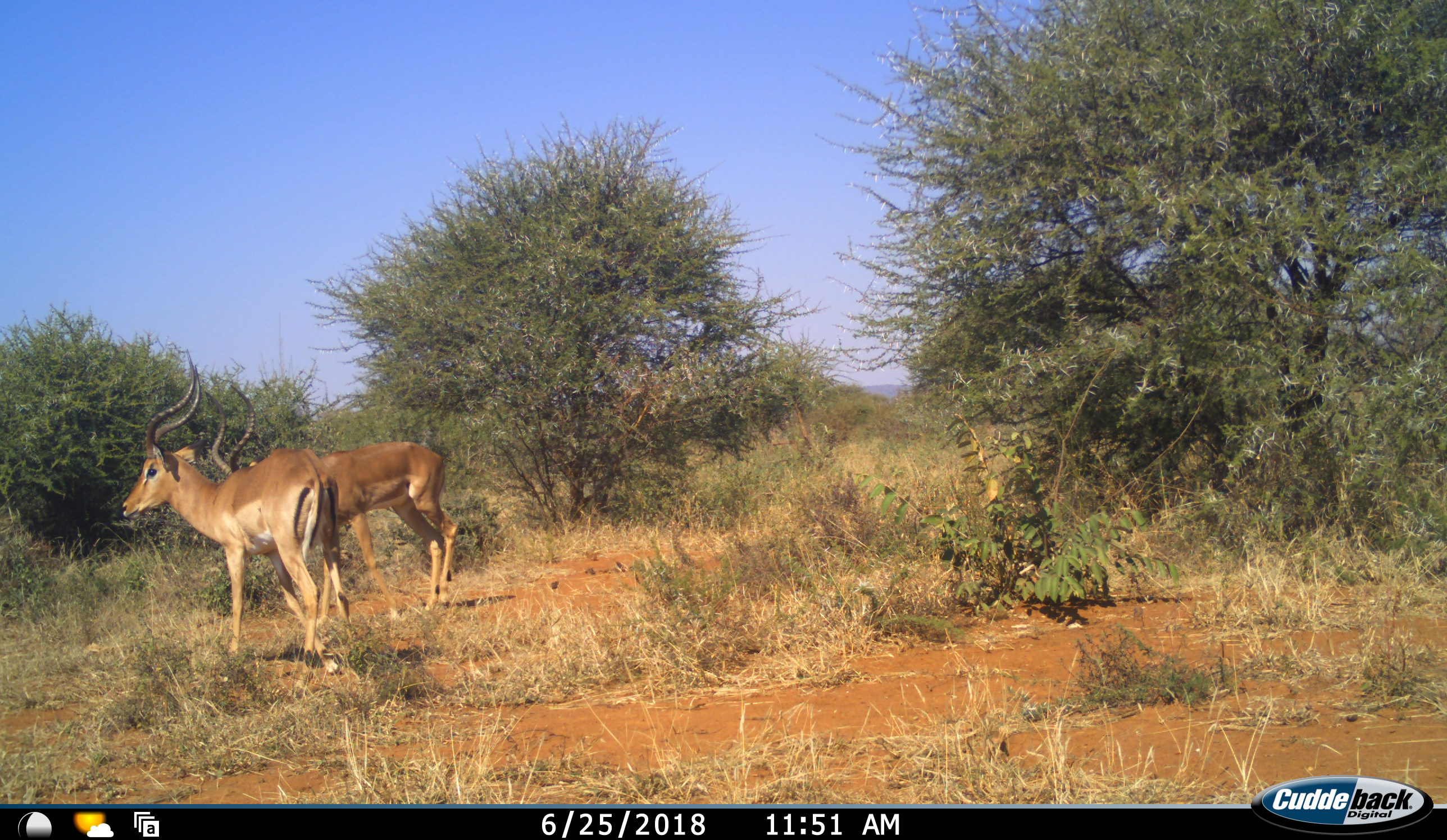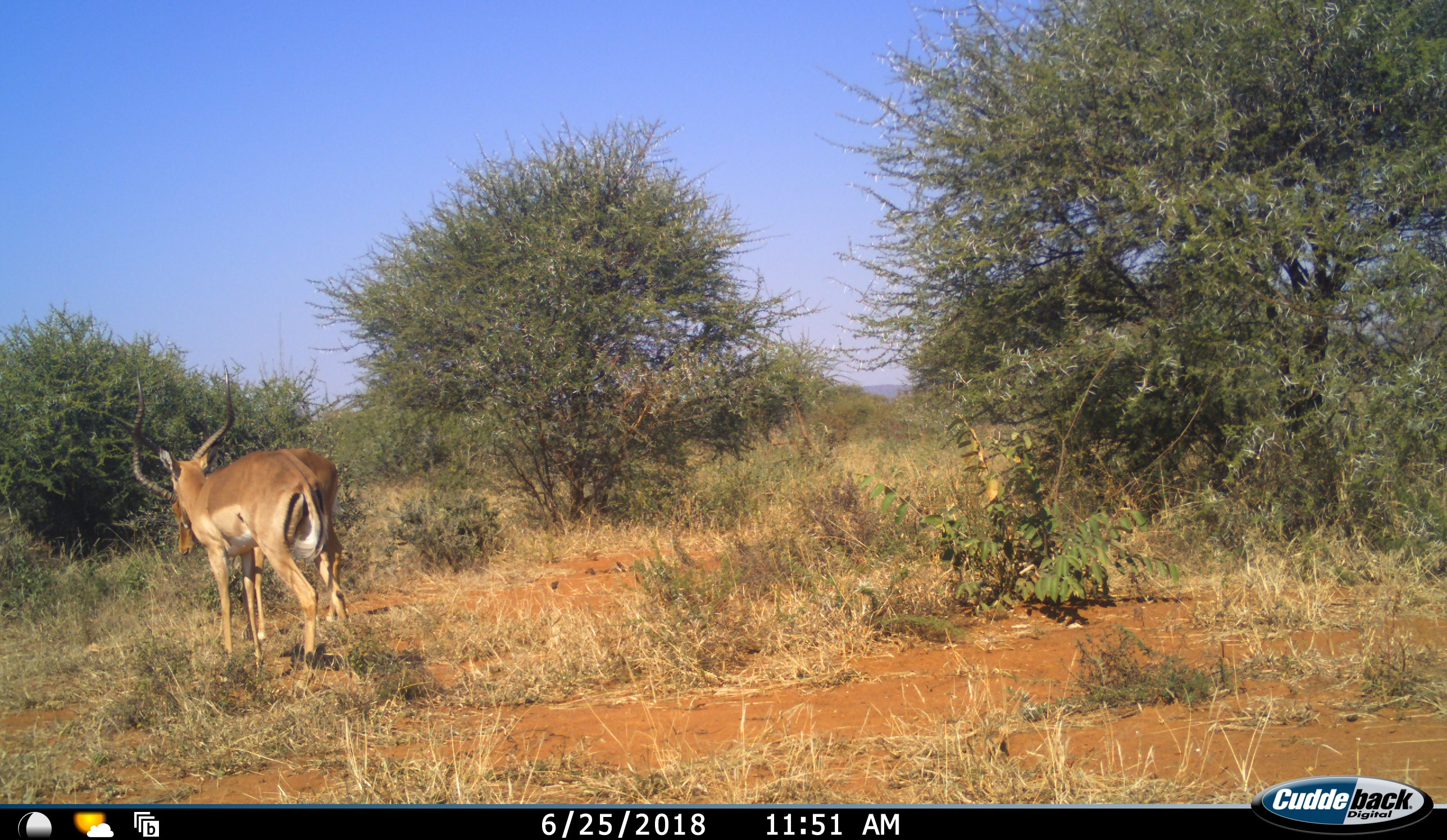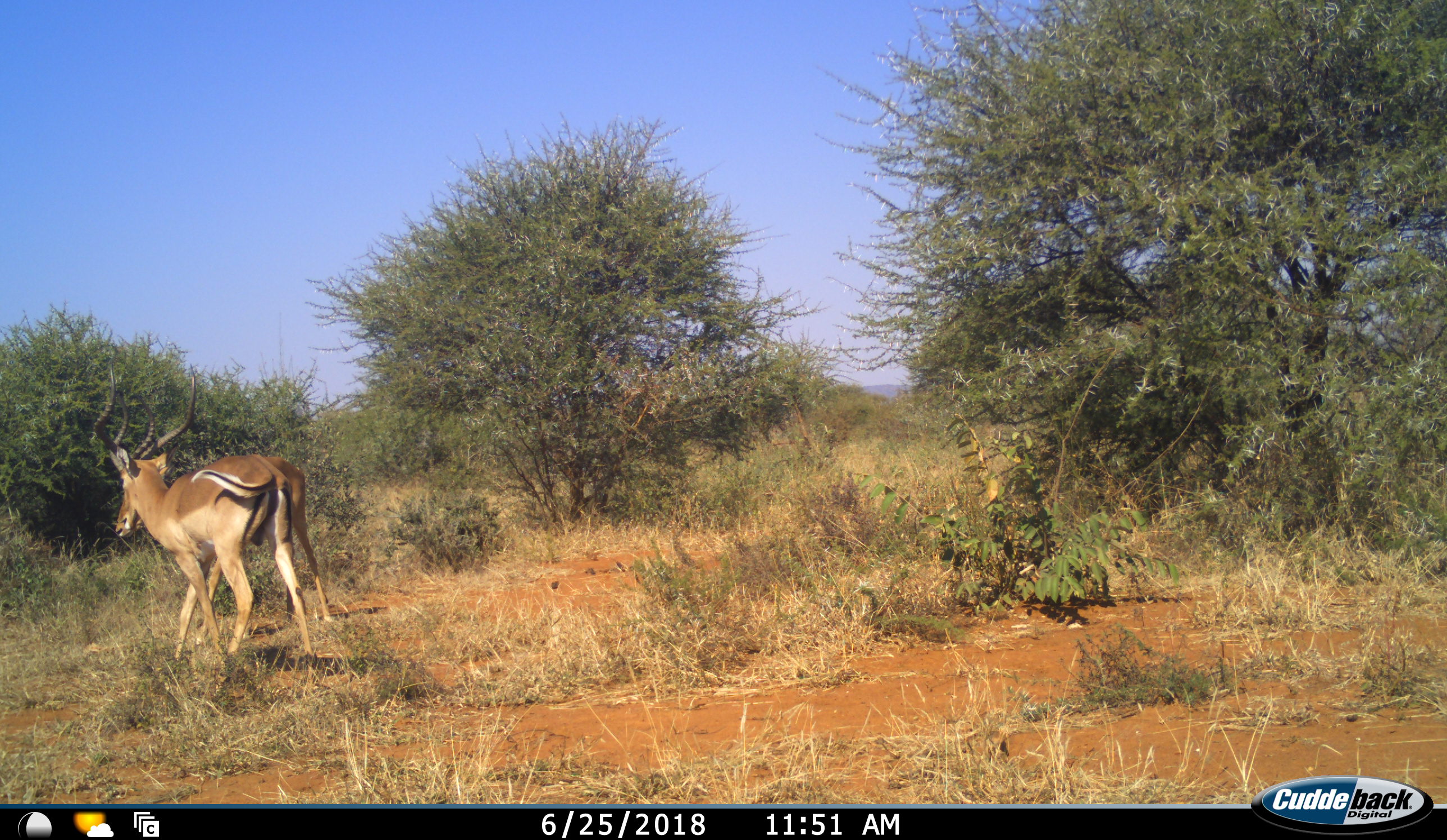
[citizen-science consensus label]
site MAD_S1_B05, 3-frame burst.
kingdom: Animalia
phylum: Chordata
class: Mammalia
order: Artiodactyla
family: Bovidae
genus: Aepyceros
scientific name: Aepyceros melampus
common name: impala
Impala (Aepyceros melampus), count 2. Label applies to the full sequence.